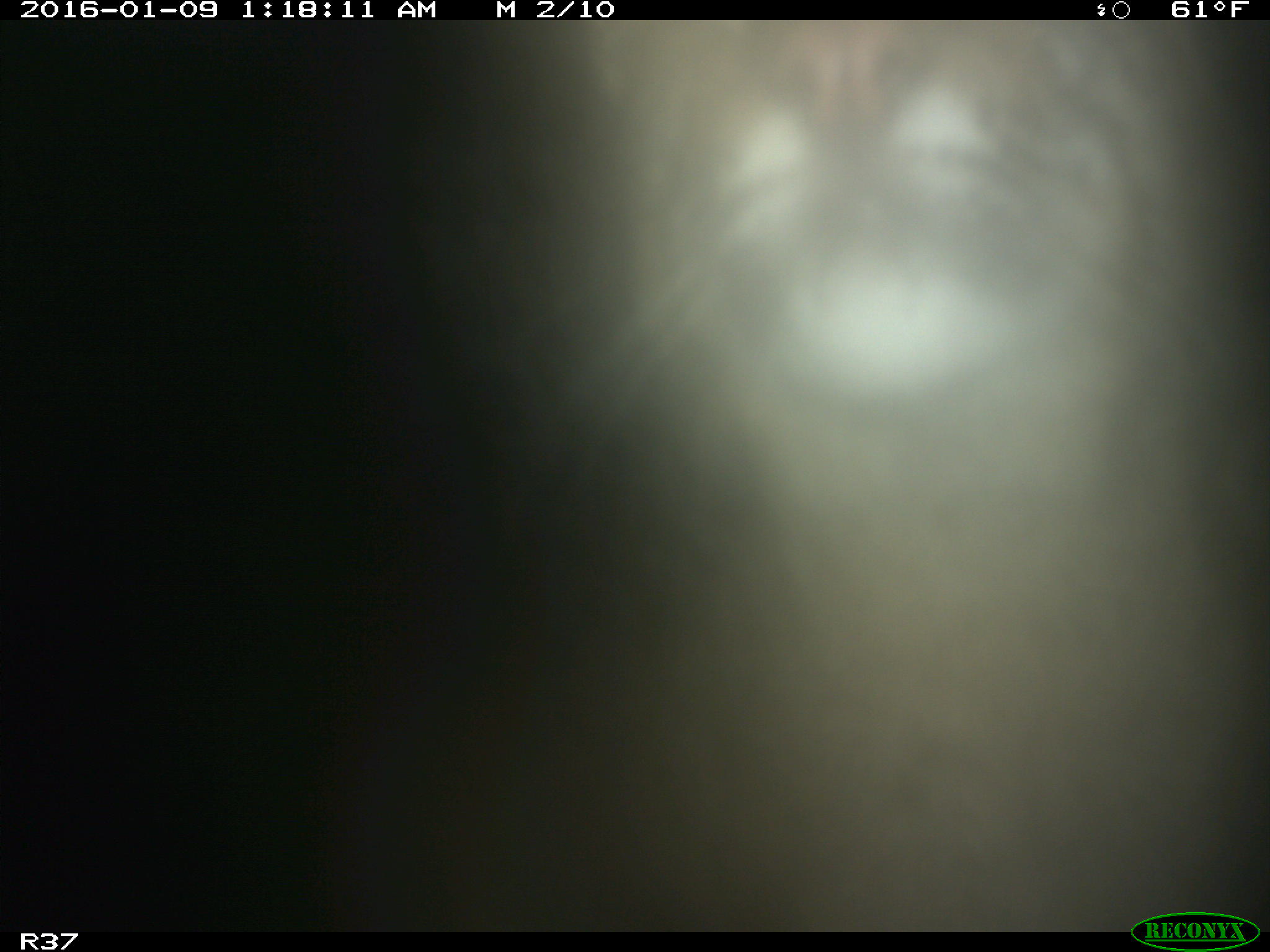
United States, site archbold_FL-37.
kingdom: Animalia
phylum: Chordata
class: Mammalia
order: Carnivora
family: Felidae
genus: Lynx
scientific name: Lynx rufus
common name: bobcat